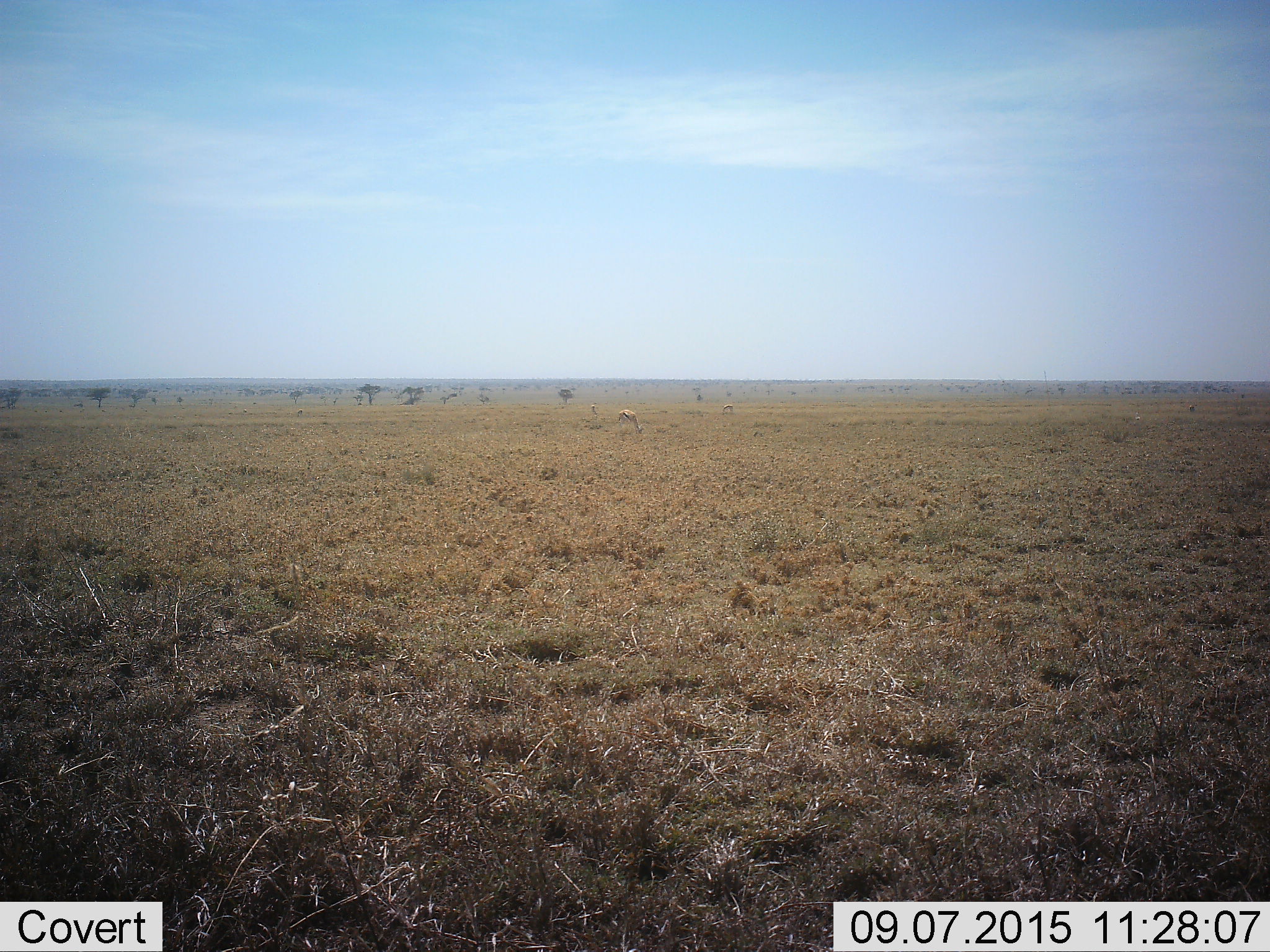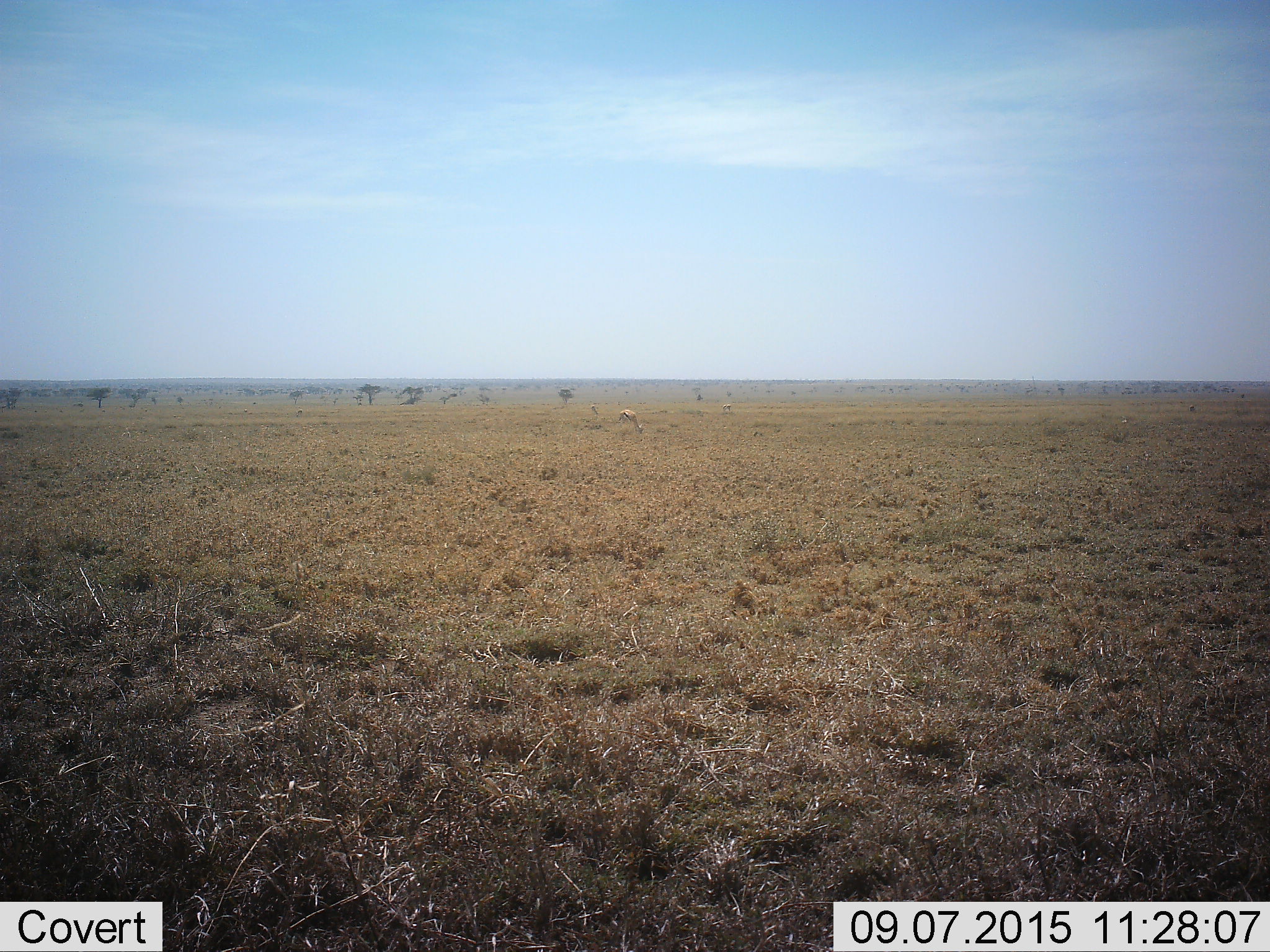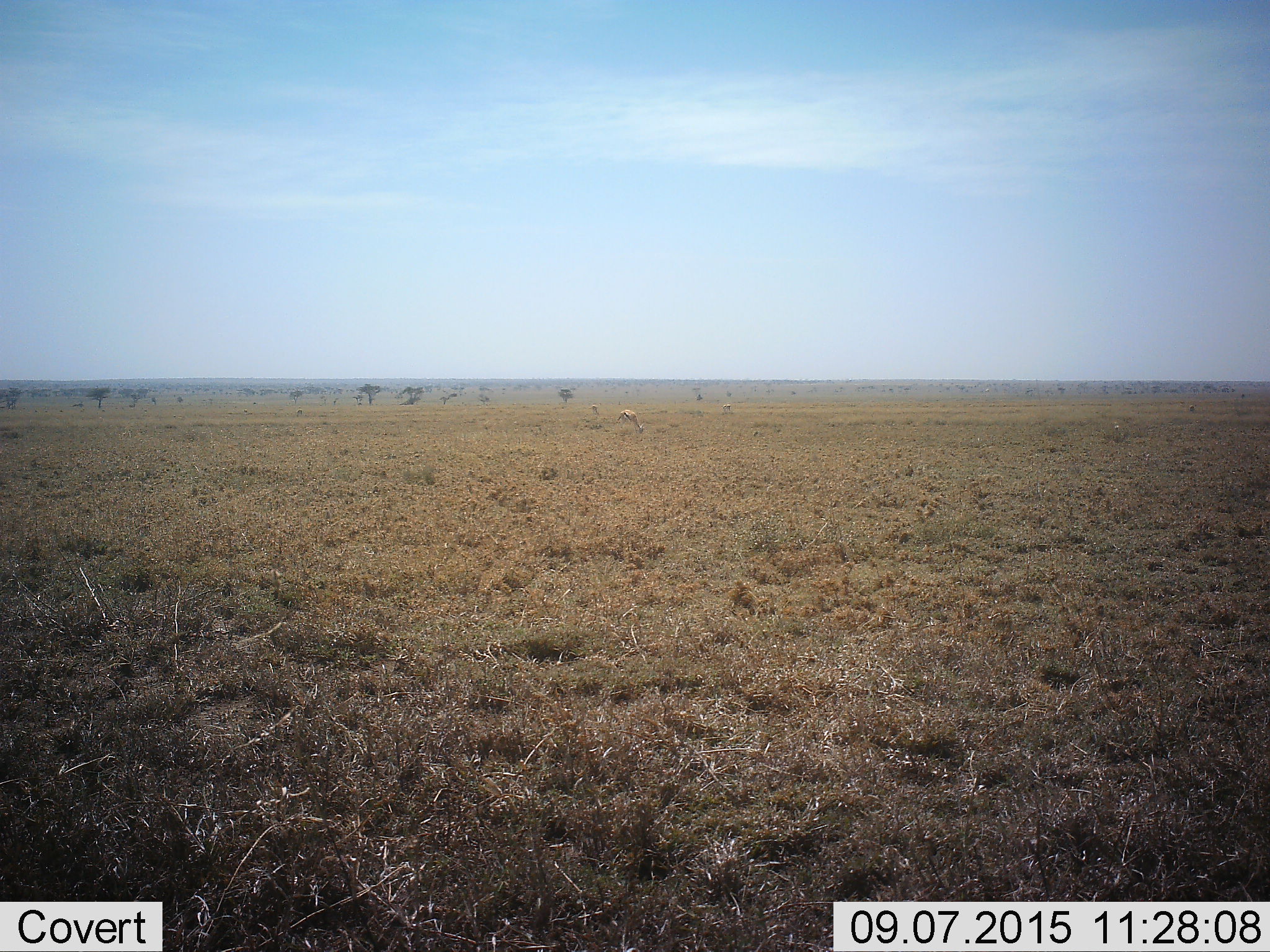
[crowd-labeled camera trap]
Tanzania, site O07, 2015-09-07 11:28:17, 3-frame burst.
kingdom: Animalia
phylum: Chordata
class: Mammalia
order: Artiodactyla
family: Bovidae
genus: Eudorcas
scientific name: Eudorcas thomsonii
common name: thomson's gazelle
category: gazellethomsons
Gazellethomsons (thomson's gazelle) (Eudorcas thomsonii), count 3. Behavior (volunteer vote fractions): standing 50%, resting 0%, moving 0%, interacting 0%. Young present (vote fraction): 0%. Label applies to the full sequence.